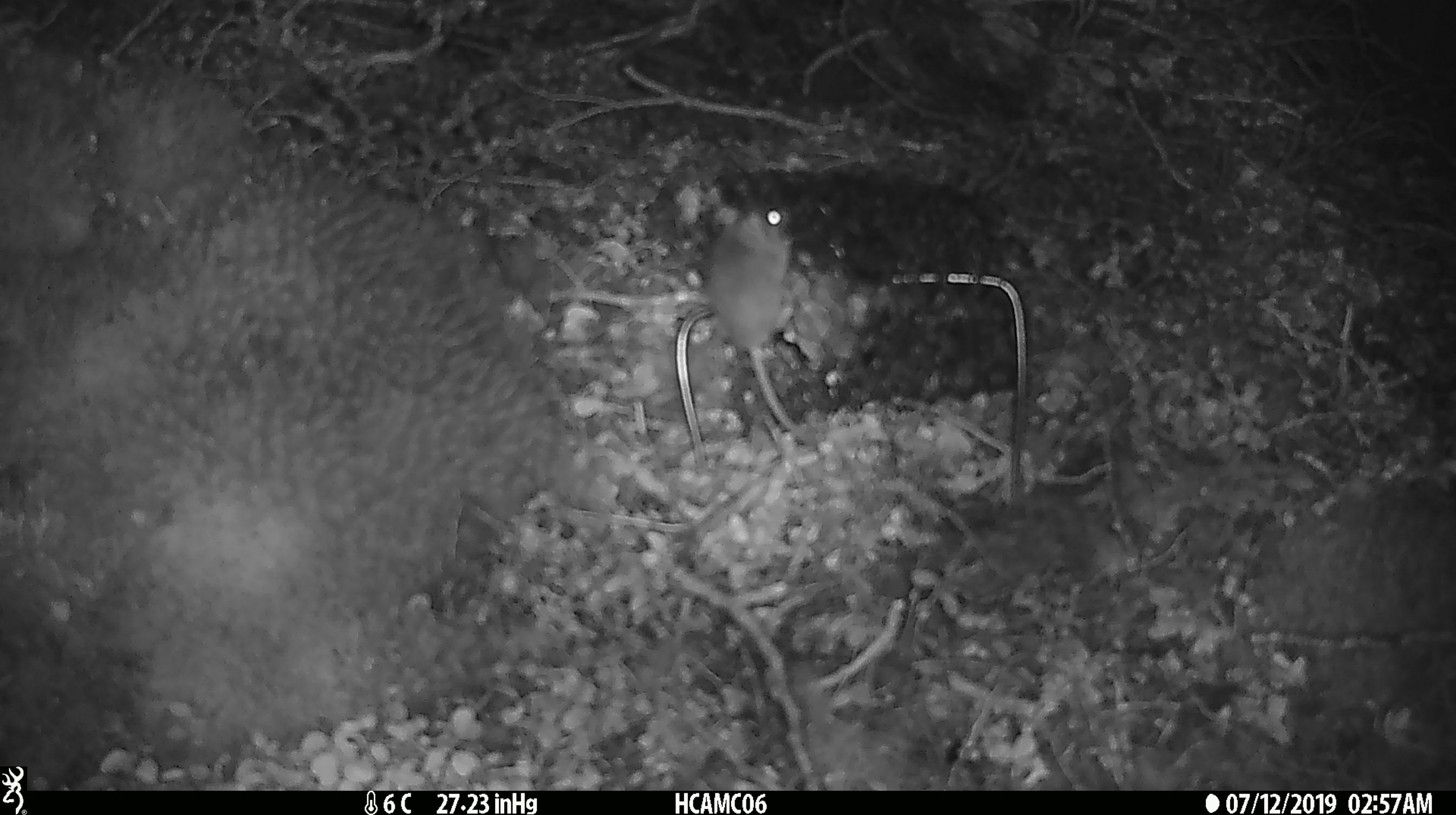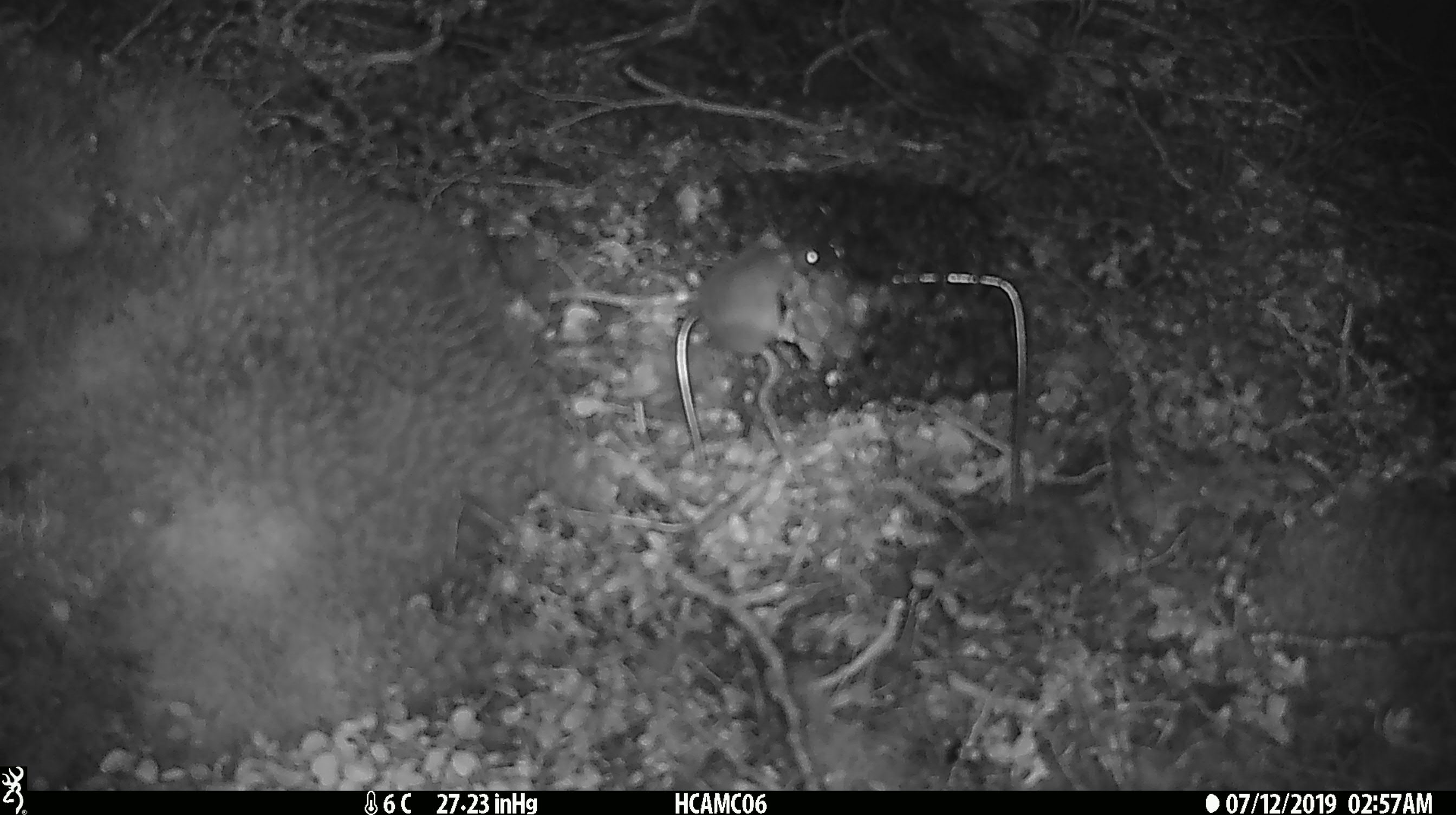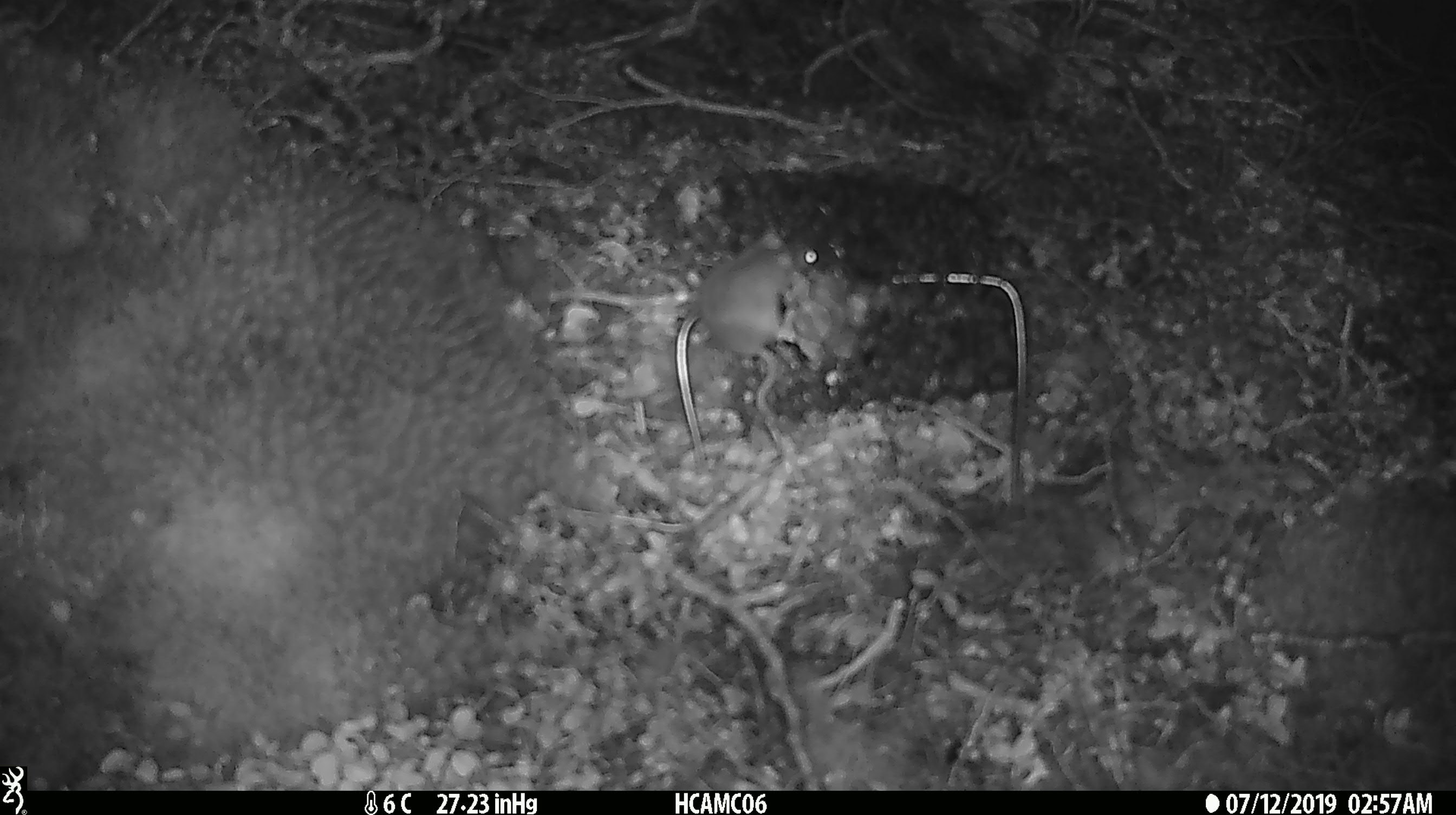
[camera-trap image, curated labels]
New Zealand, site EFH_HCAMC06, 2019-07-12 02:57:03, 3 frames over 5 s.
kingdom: Animalia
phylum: Chordata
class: Mammalia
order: Rodentia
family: Muridae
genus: Mus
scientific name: Mus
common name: mouse